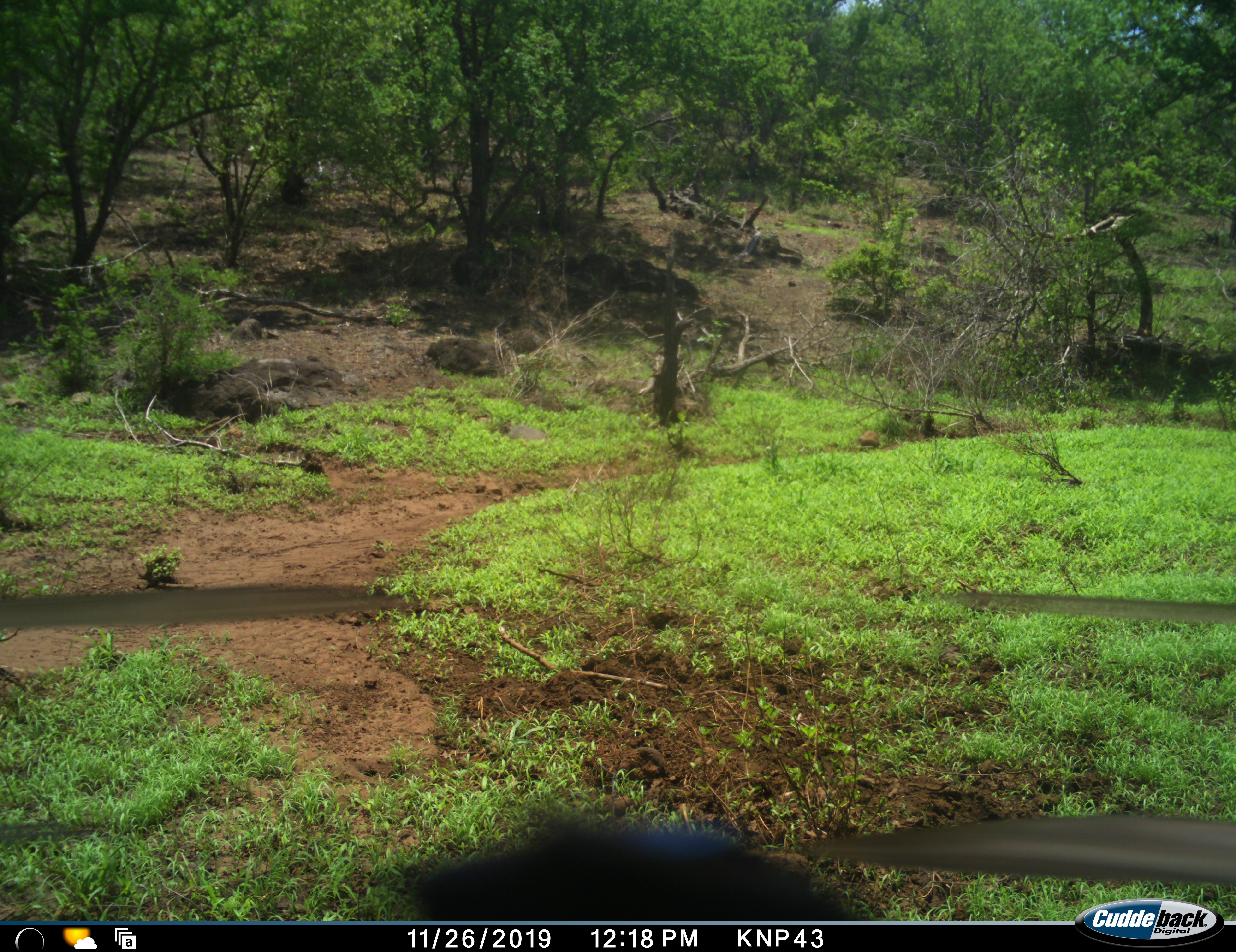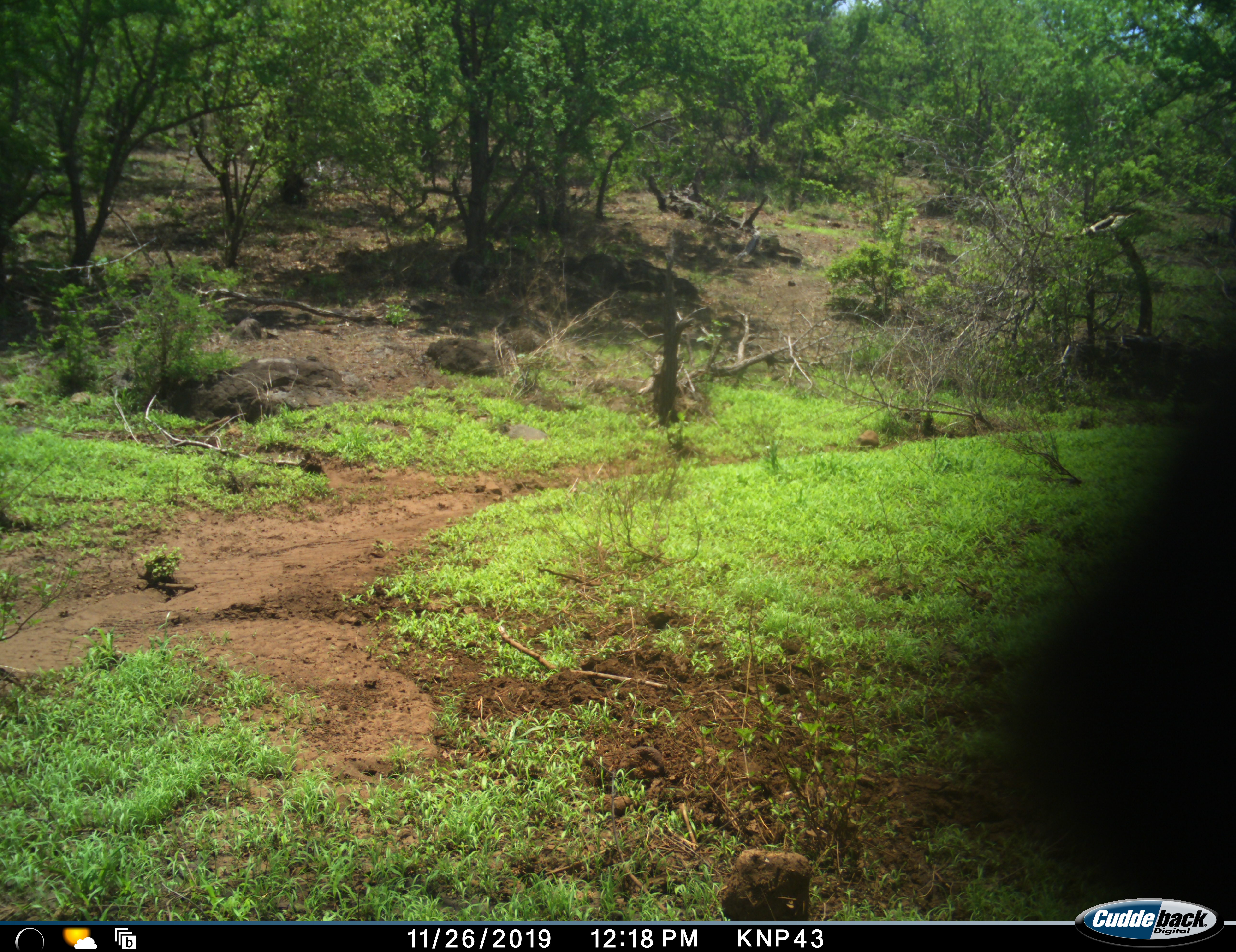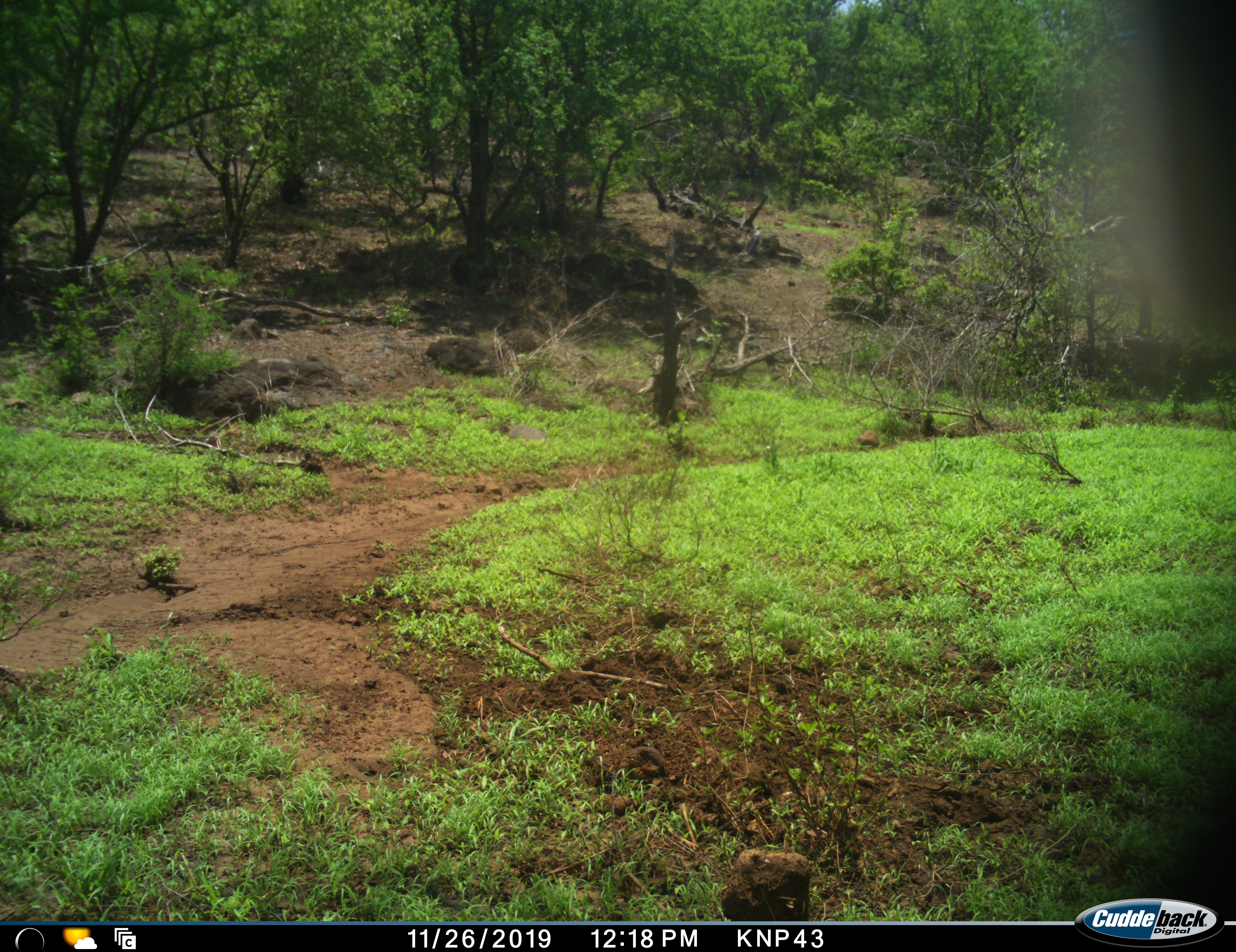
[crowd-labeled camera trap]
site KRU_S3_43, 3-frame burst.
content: unidentified animal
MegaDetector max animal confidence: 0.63